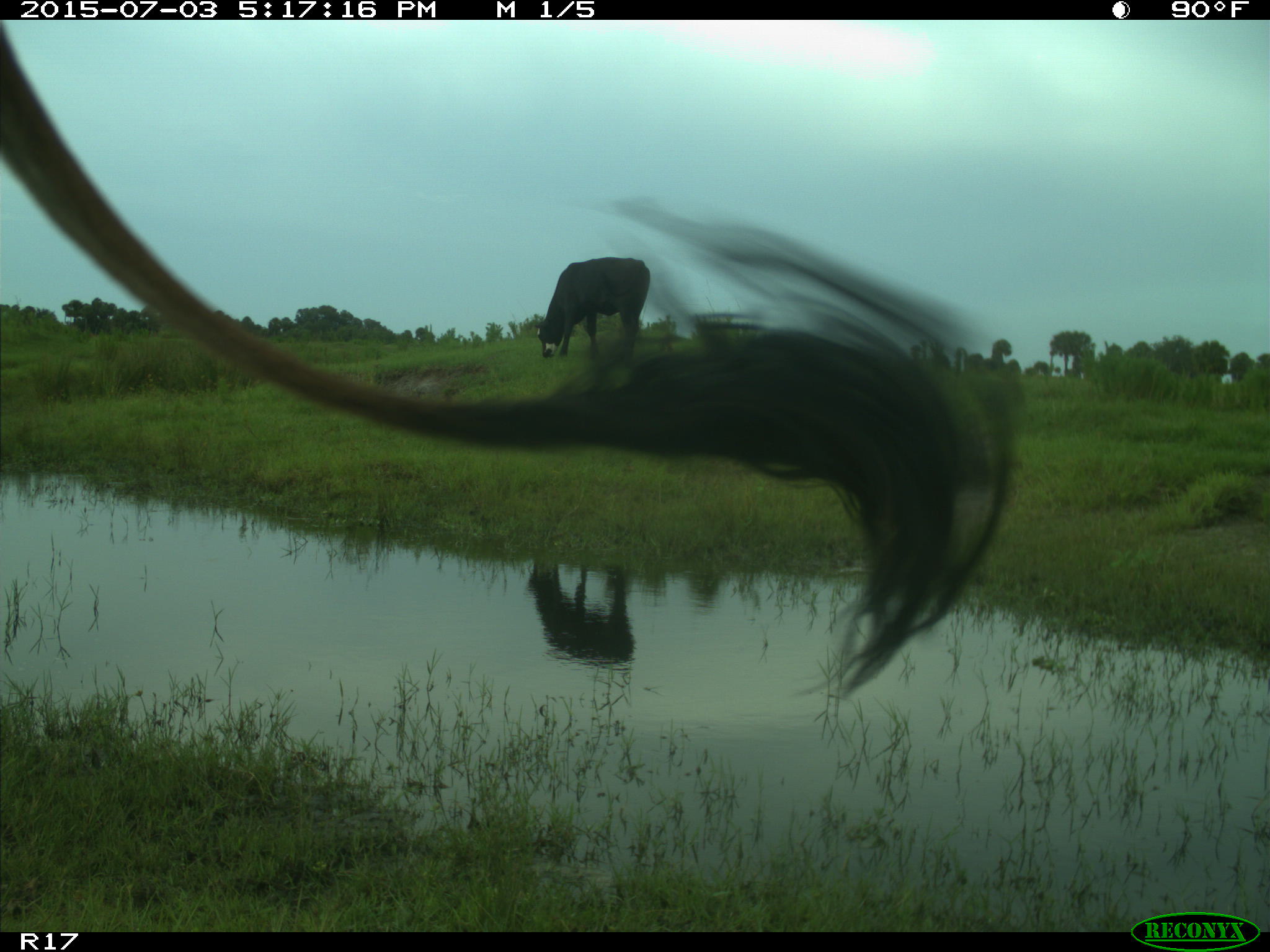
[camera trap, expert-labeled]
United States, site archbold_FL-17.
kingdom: Animalia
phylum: Chordata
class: Mammalia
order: Artiodactyla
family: Bovidae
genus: Bos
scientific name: Bos taurus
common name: domestic cow